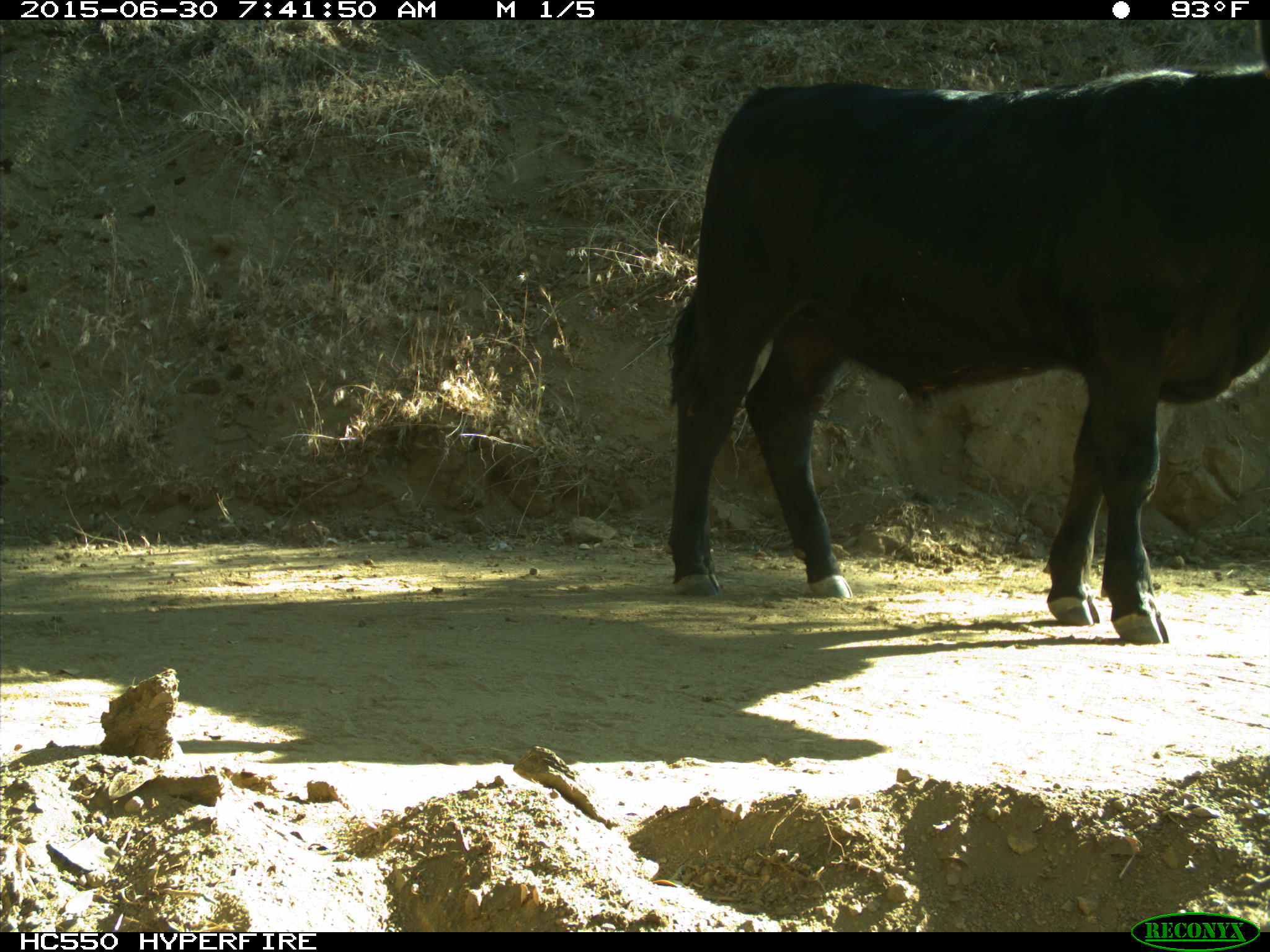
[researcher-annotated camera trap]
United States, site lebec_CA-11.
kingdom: Animalia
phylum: Chordata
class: Mammalia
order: Artiodactyla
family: Bovidae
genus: Bos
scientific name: Bos taurus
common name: domestic cow